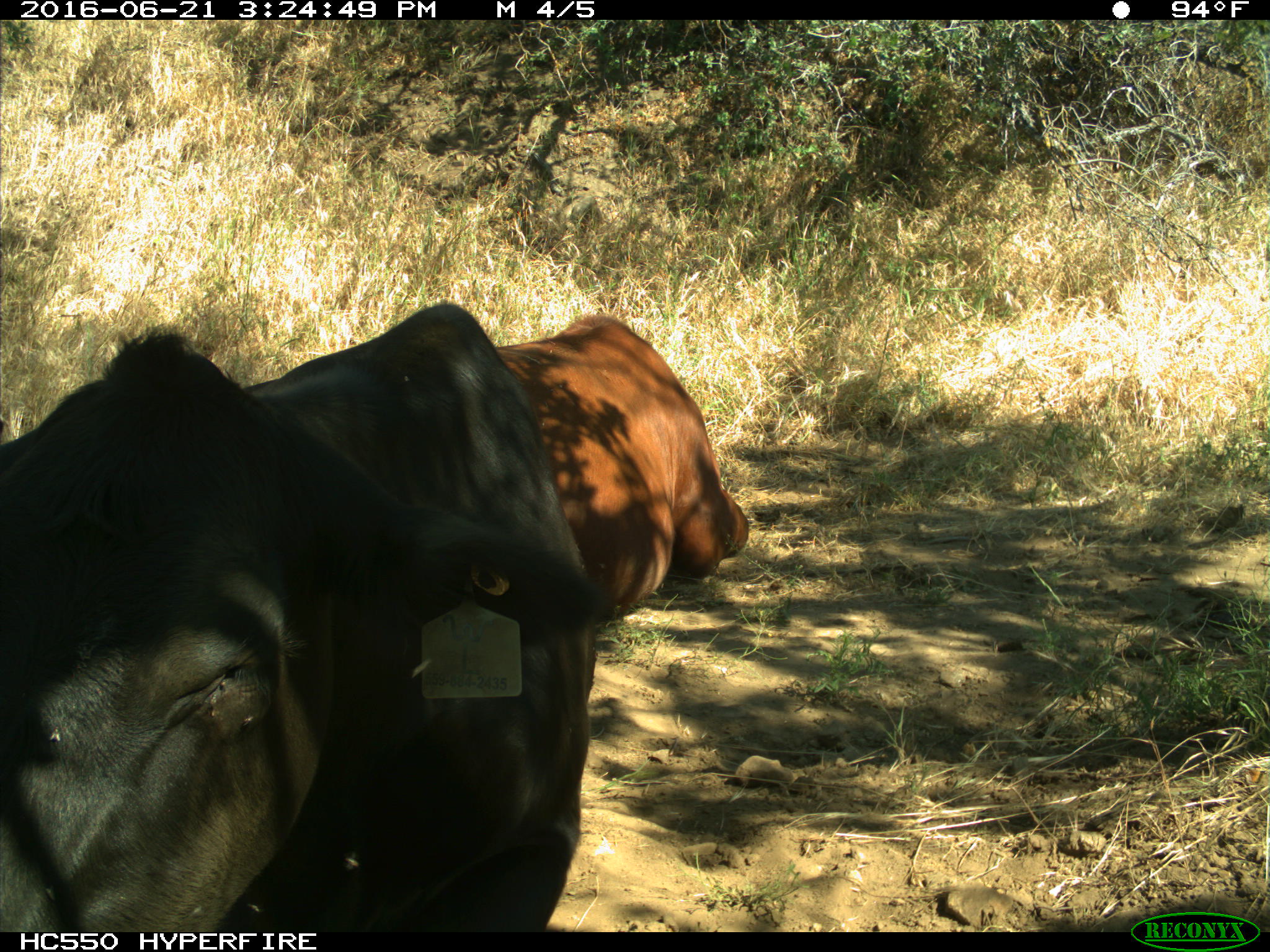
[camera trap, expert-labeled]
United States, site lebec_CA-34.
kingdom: Animalia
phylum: Chordata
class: Mammalia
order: Artiodactyla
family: Bovidae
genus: Bos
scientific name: Bos taurus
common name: domestic cow